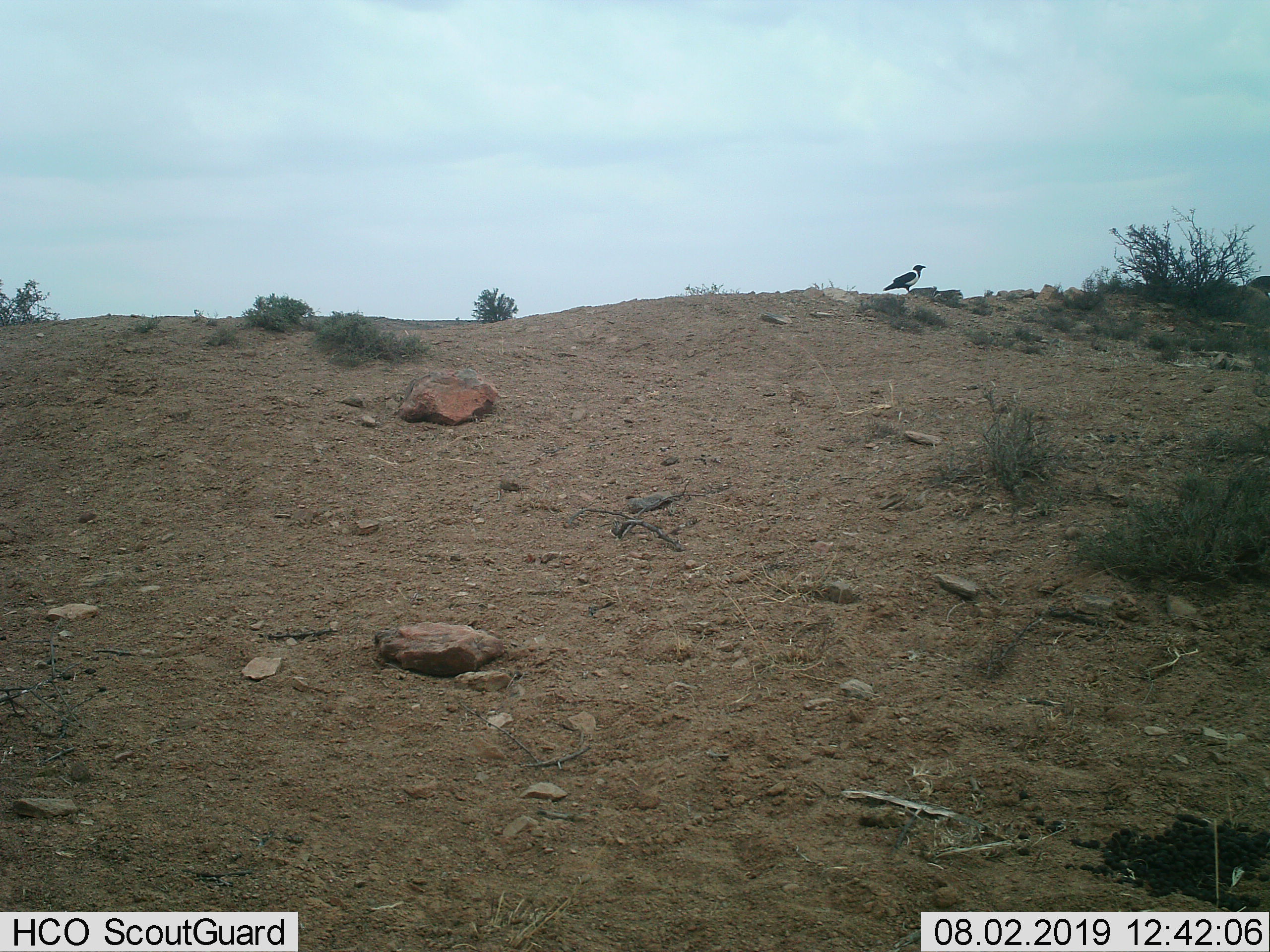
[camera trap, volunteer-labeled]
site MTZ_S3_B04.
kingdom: Animalia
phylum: Chordata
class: Aves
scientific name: Aves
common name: bird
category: birdother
Birdother (bird) (Aves), count 1. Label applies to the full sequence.